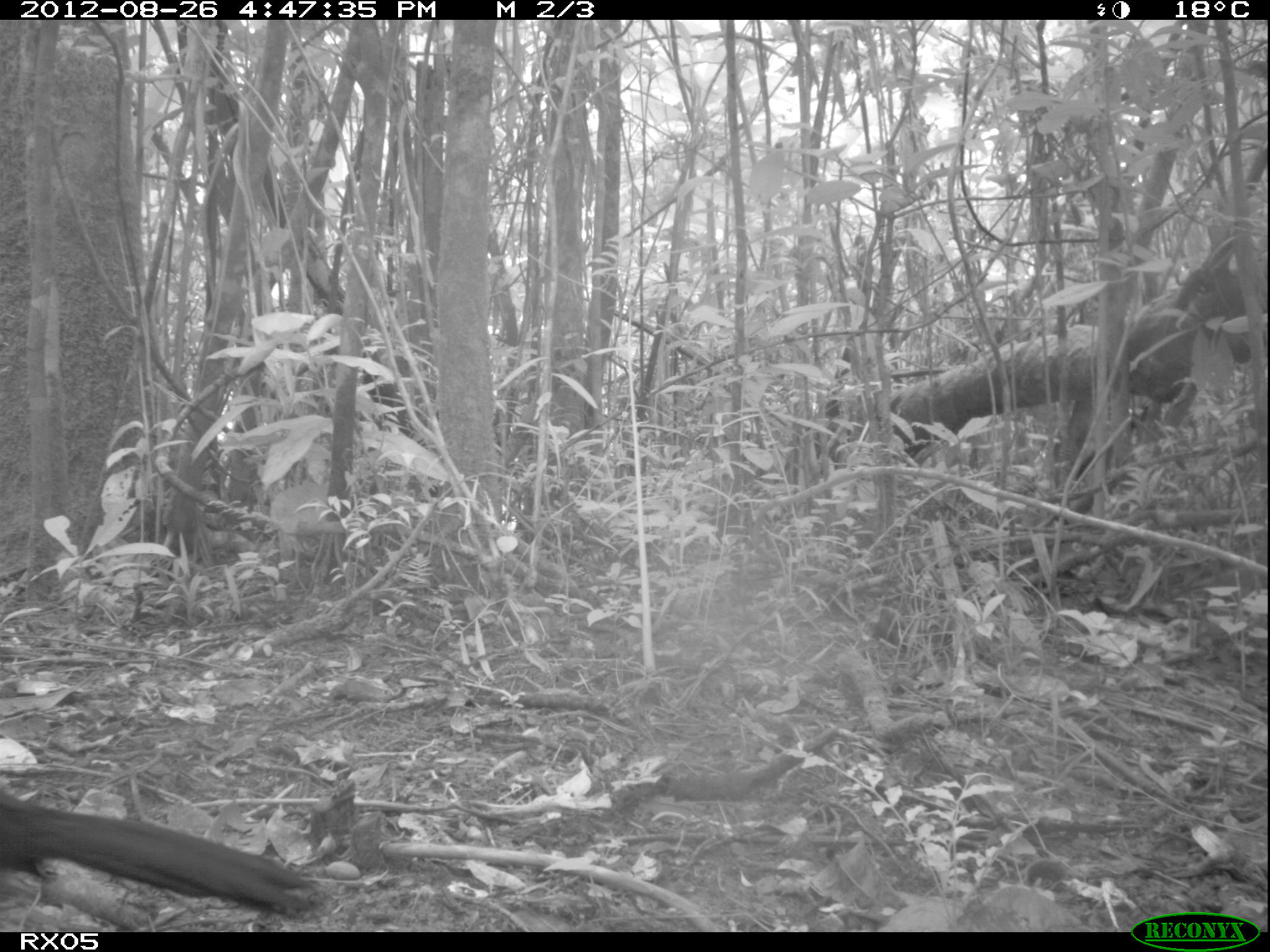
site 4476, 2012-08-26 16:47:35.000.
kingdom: Animalia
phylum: Chordata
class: Aves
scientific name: Aves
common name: bird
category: unknown bird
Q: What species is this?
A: Unknown bird (bird) (Aves).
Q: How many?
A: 1.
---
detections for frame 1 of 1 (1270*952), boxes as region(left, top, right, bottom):
unknown bird: region(0, 775, 316, 923)